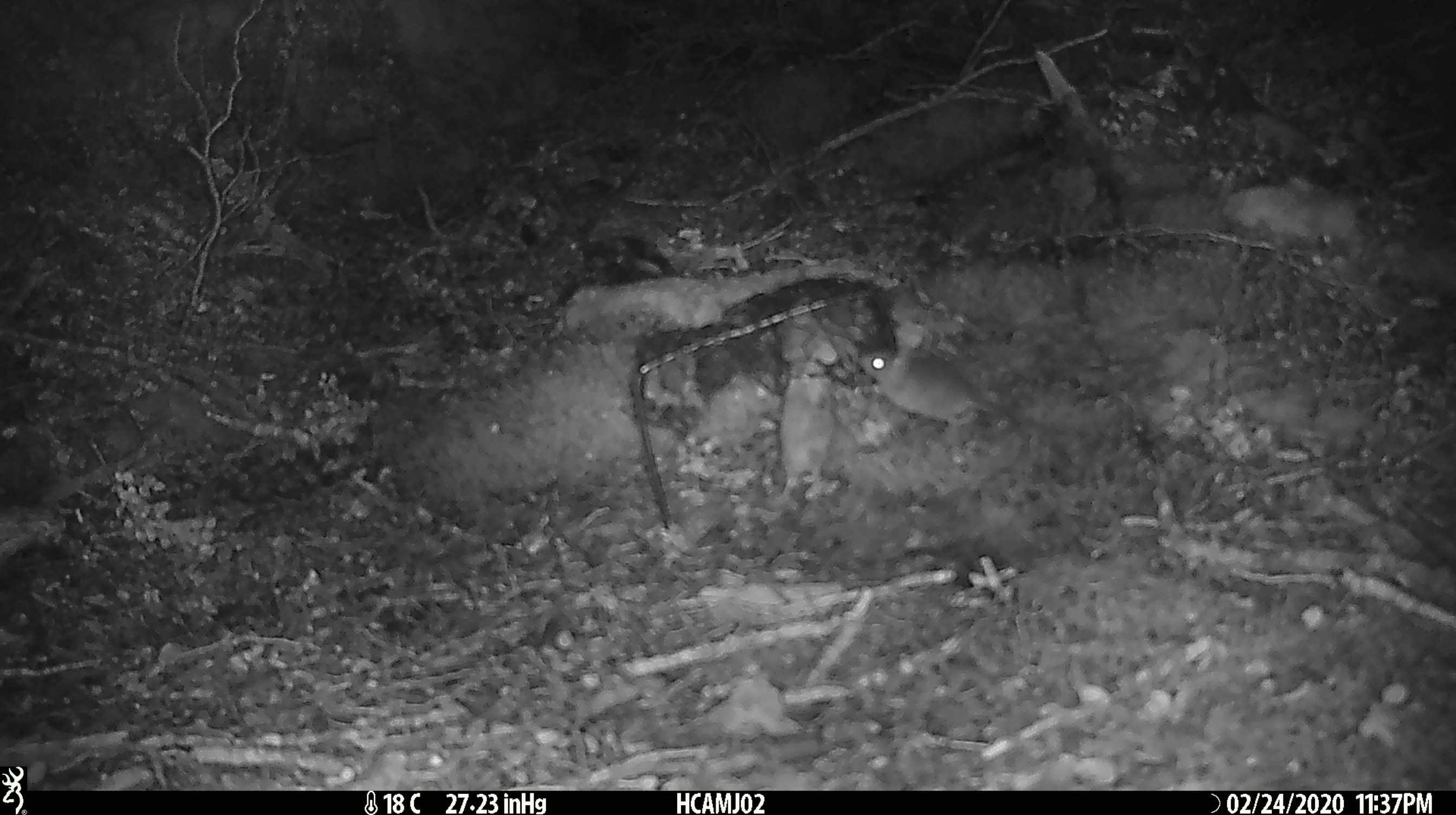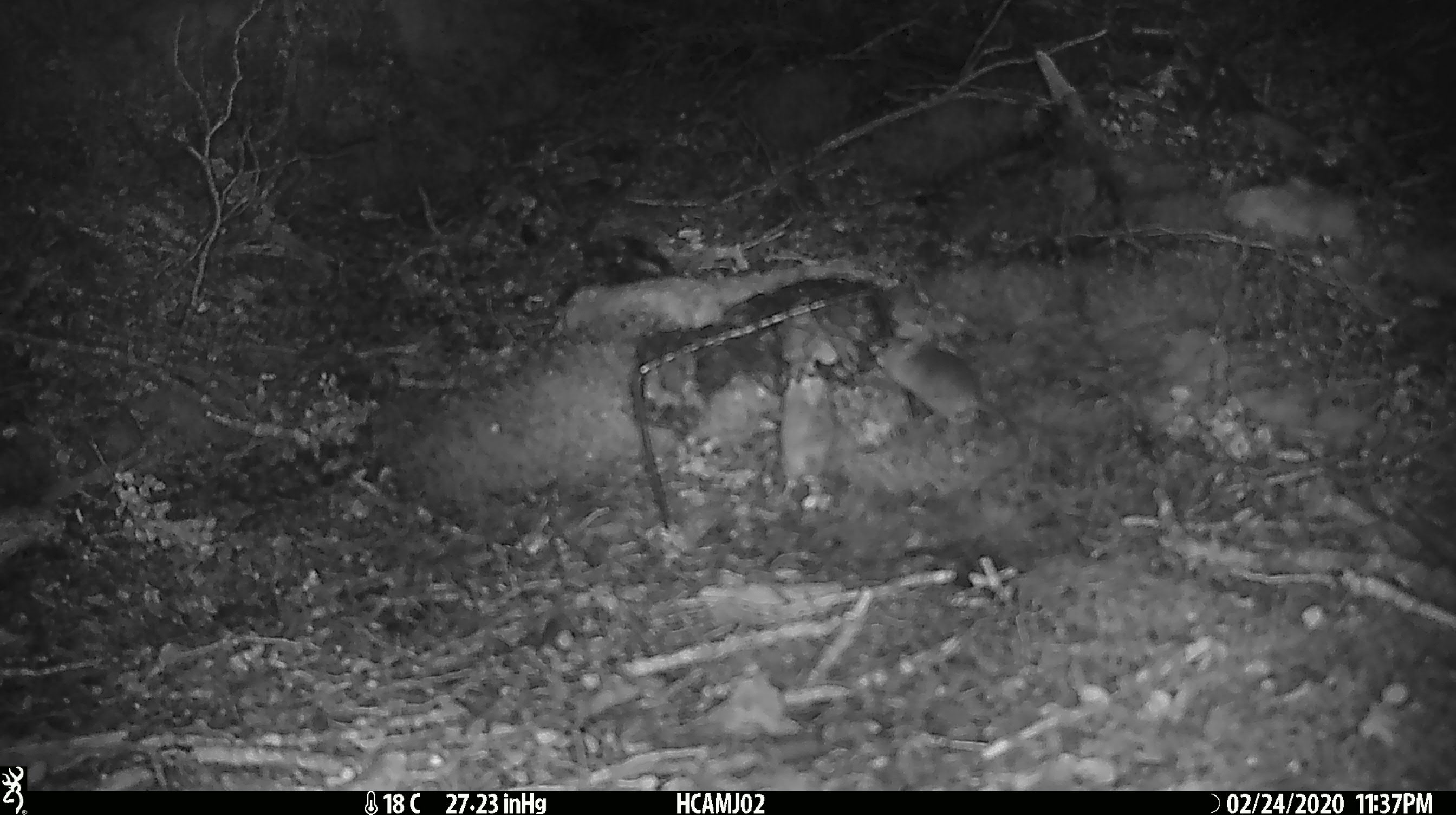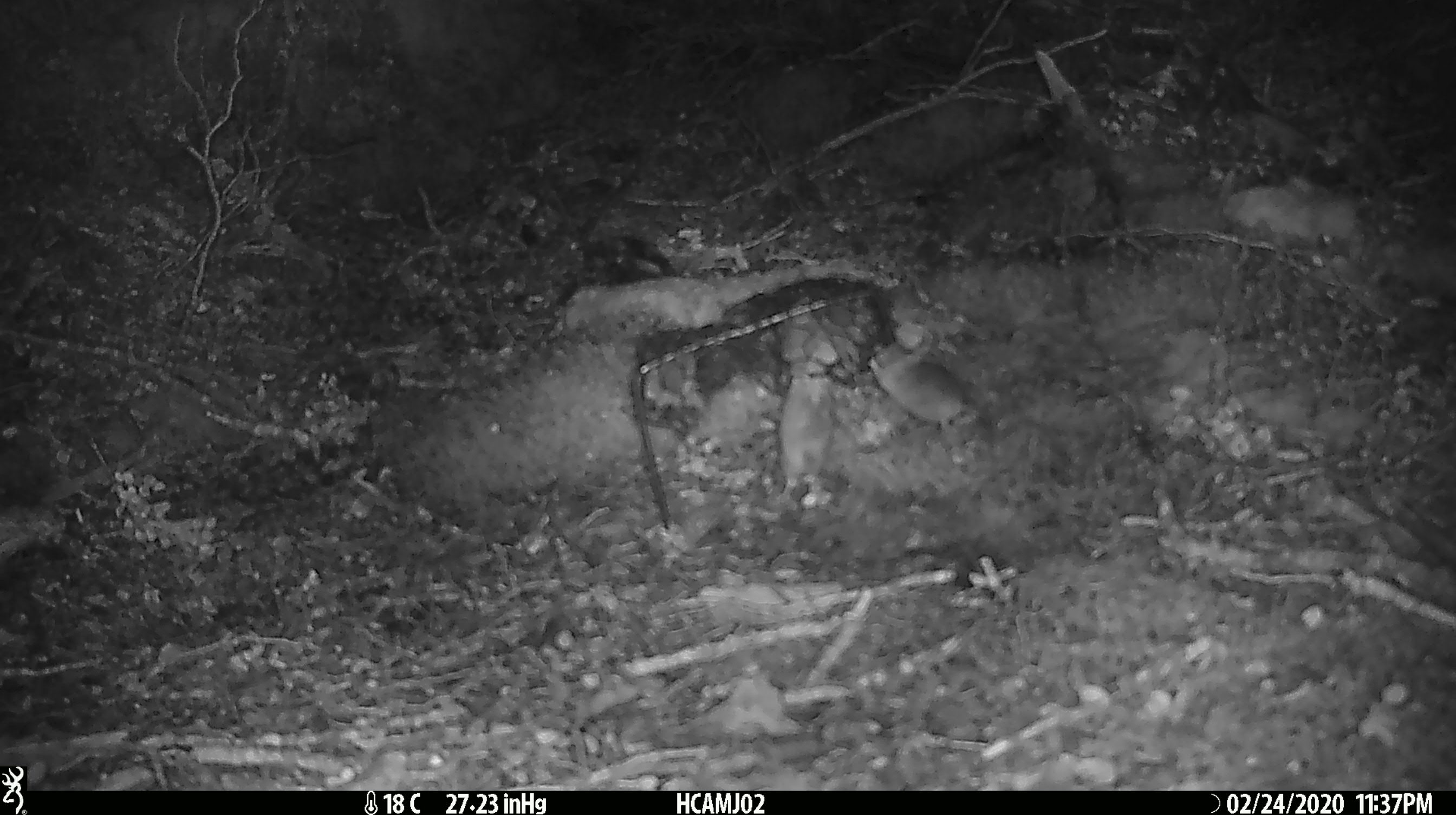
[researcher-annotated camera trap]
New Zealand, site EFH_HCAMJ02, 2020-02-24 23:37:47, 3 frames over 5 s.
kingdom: Animalia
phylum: Chordata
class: Mammalia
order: Rodentia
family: Muridae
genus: Mus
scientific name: Mus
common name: mouse